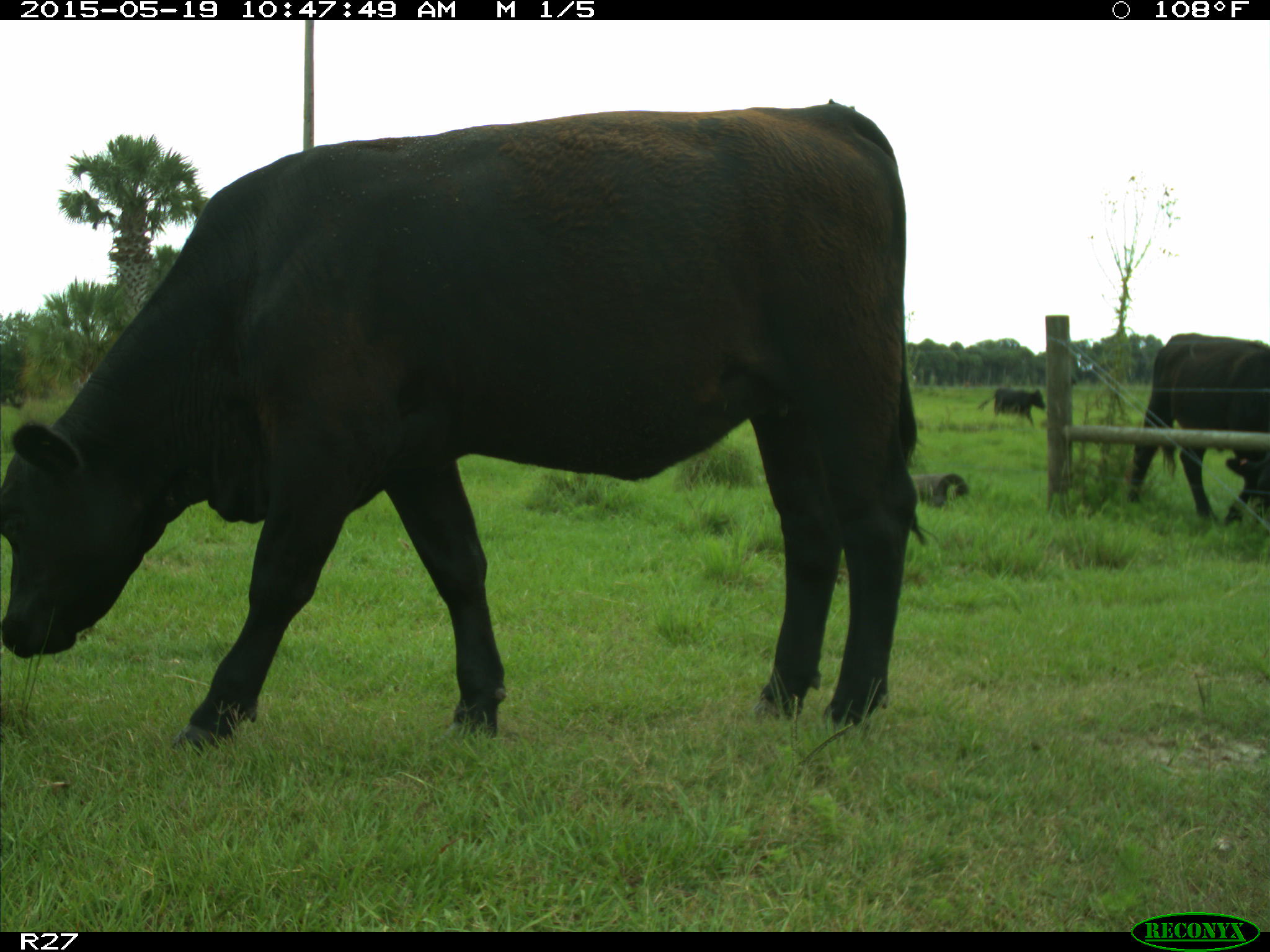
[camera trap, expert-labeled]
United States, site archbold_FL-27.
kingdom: Animalia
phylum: Chordata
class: Mammalia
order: Artiodactyla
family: Bovidae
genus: Bos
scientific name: Bos taurus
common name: domestic cow